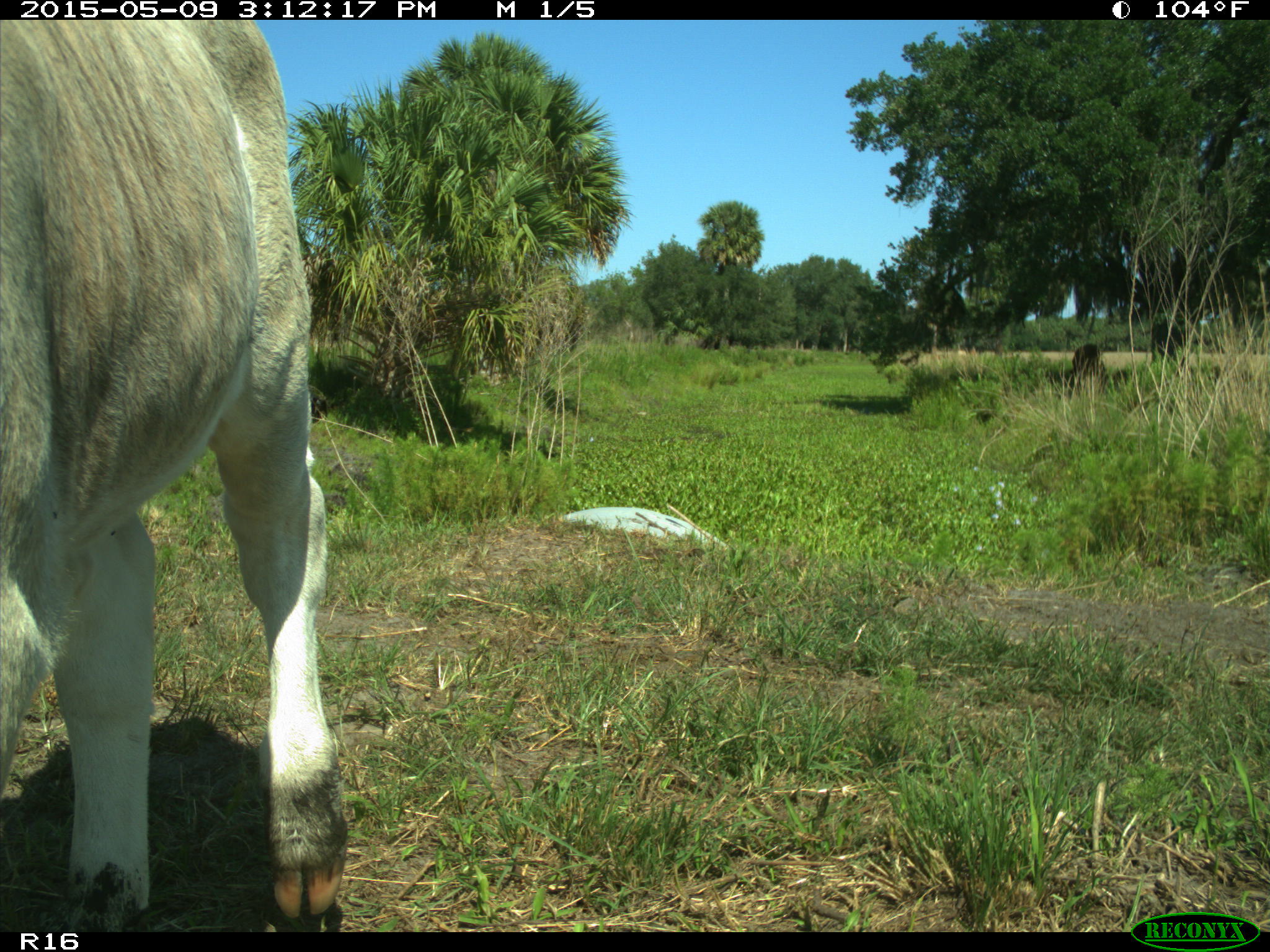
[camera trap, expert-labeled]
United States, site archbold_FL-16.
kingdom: Animalia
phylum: Chordata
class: Mammalia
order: Artiodactyla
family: Bovidae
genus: Bos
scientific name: Bos taurus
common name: domestic cow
Bos taurus (domestic cow).